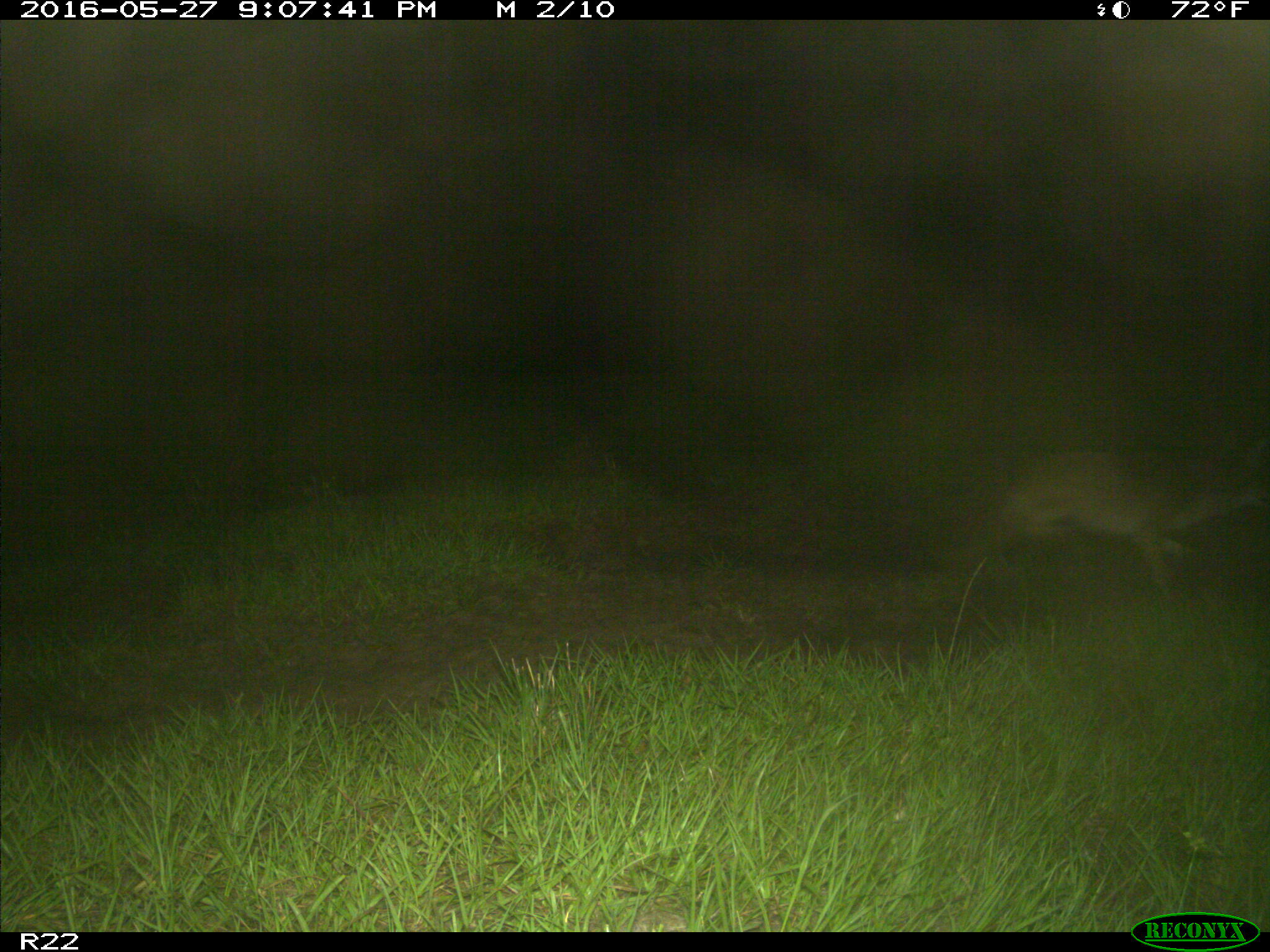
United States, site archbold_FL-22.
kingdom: Animalia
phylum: Chordata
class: Mammalia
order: Carnivora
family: Canidae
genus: Canis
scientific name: Canis latrans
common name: coyote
Canis latrans (coyote).